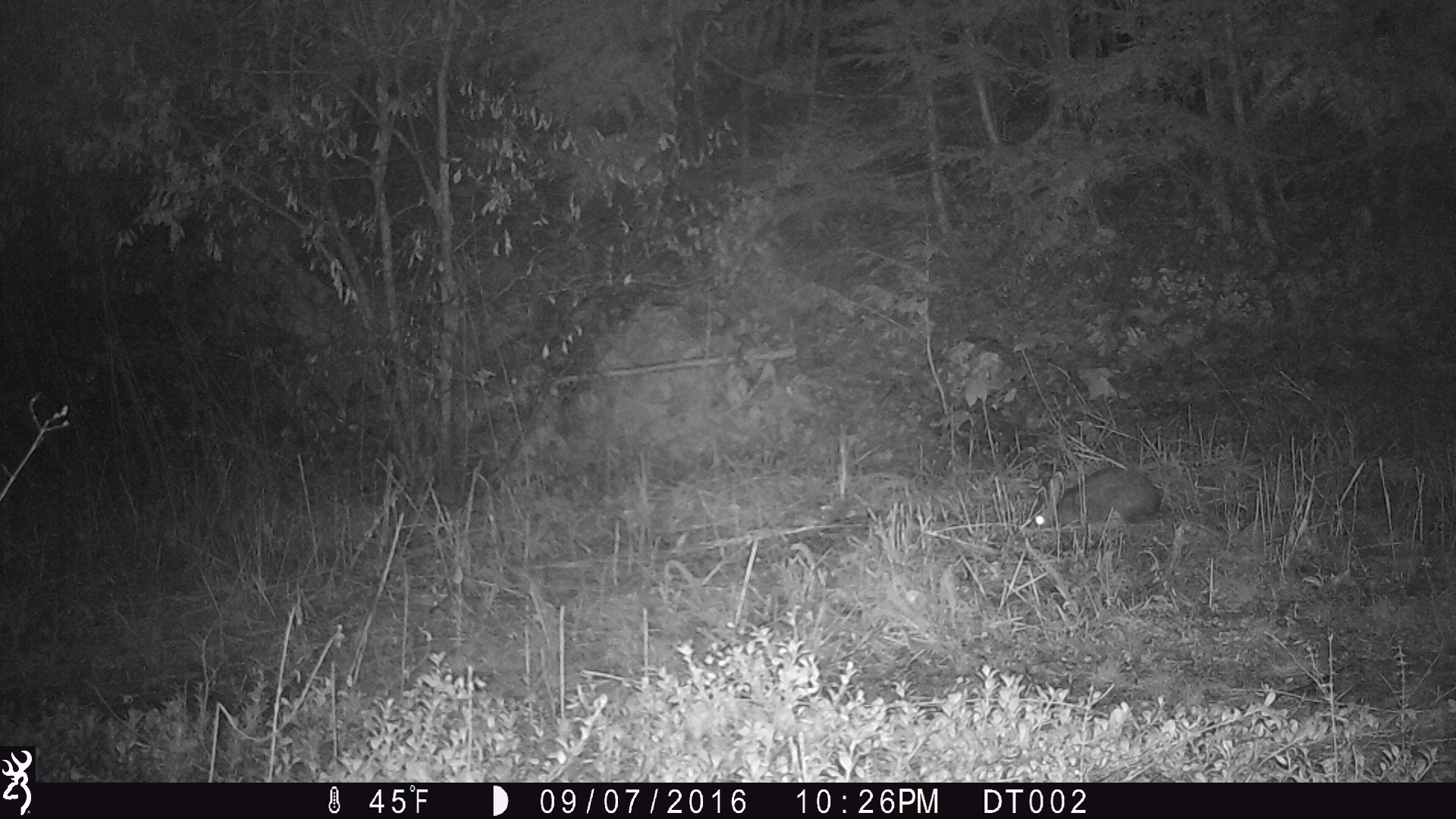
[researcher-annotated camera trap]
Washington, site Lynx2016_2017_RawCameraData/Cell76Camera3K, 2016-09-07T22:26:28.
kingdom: Animalia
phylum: Chordata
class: Mammalia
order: Lagomorpha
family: Leporidae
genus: Lepus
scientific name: Lepus americanus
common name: snowshoe hare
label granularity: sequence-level